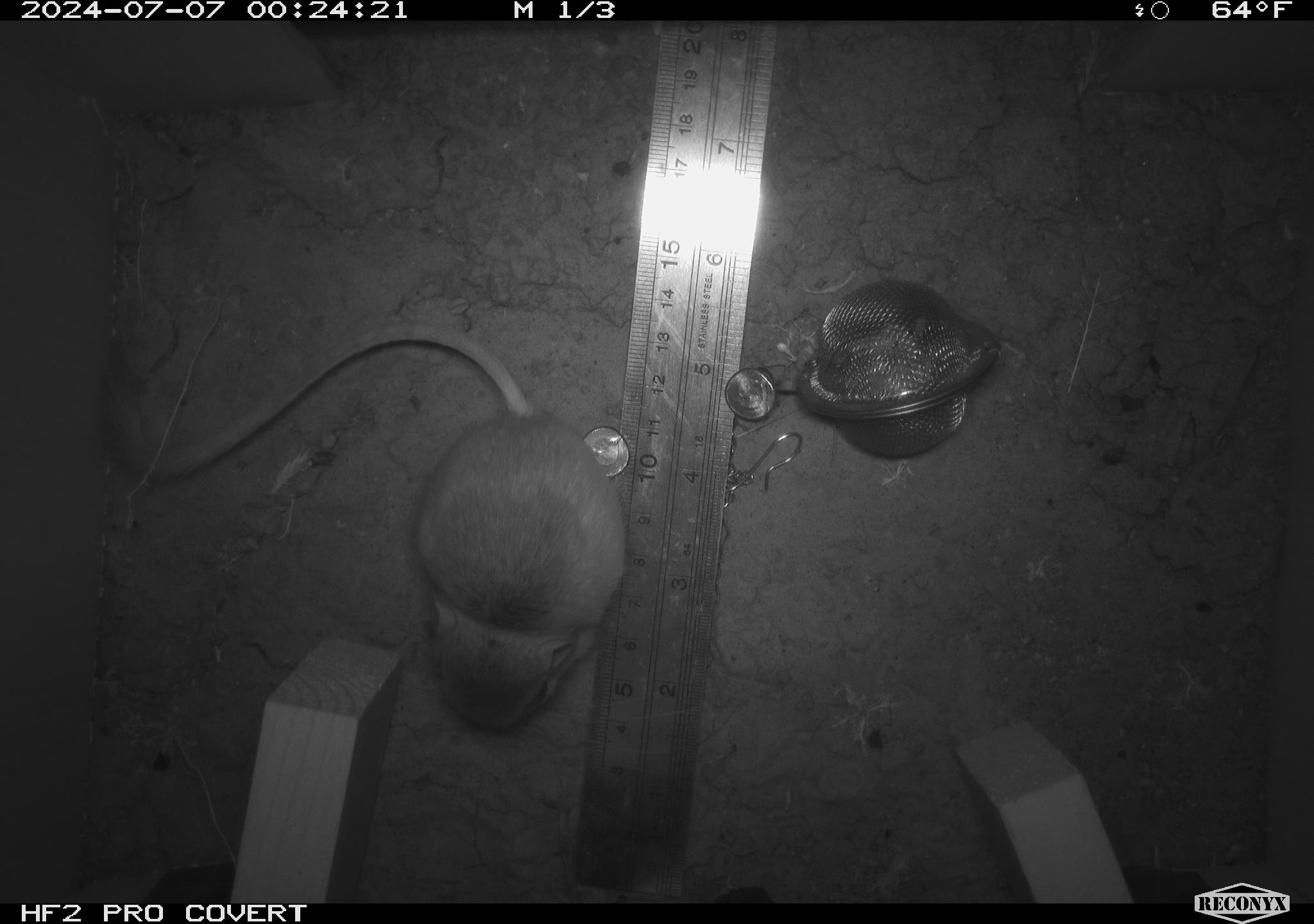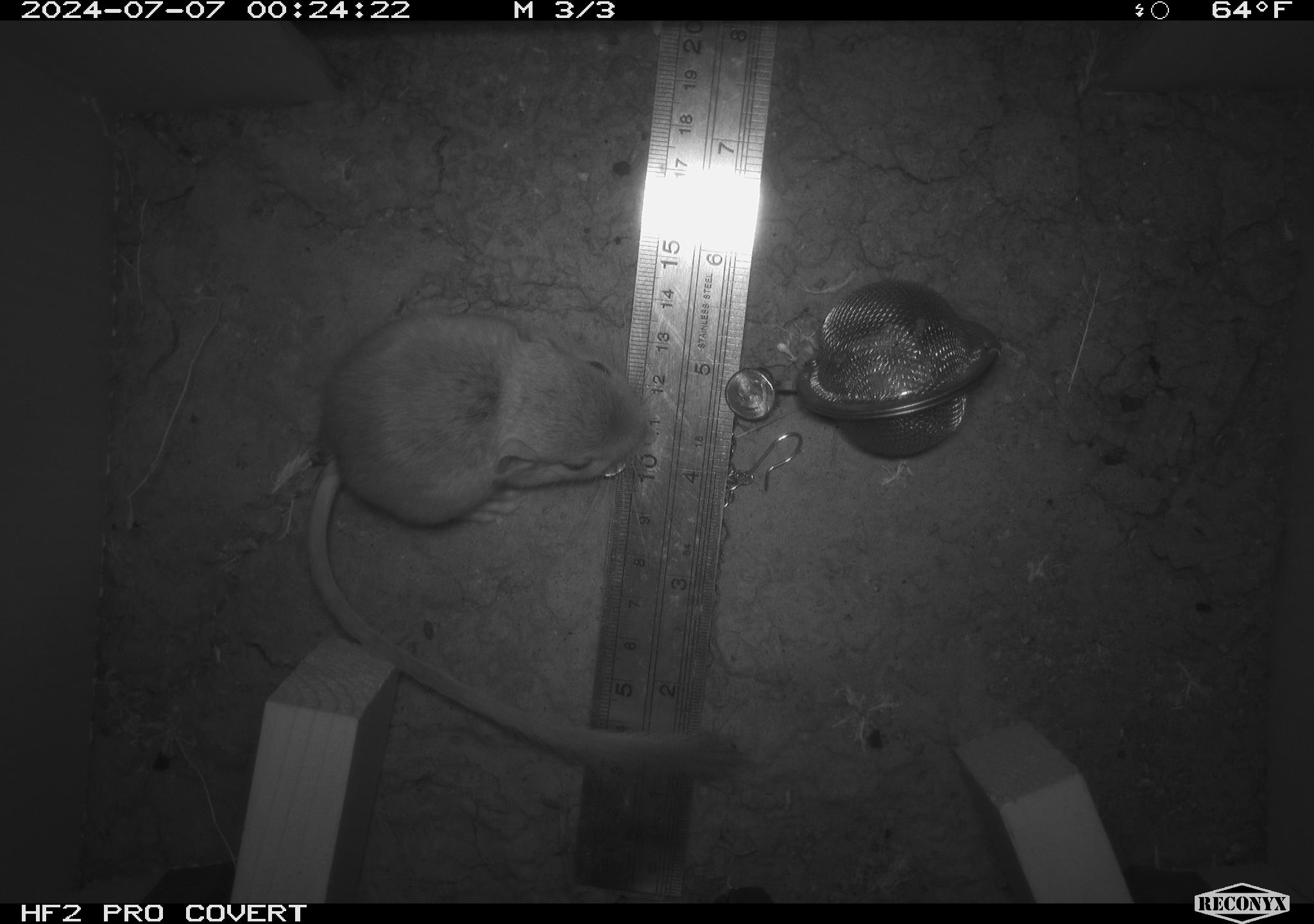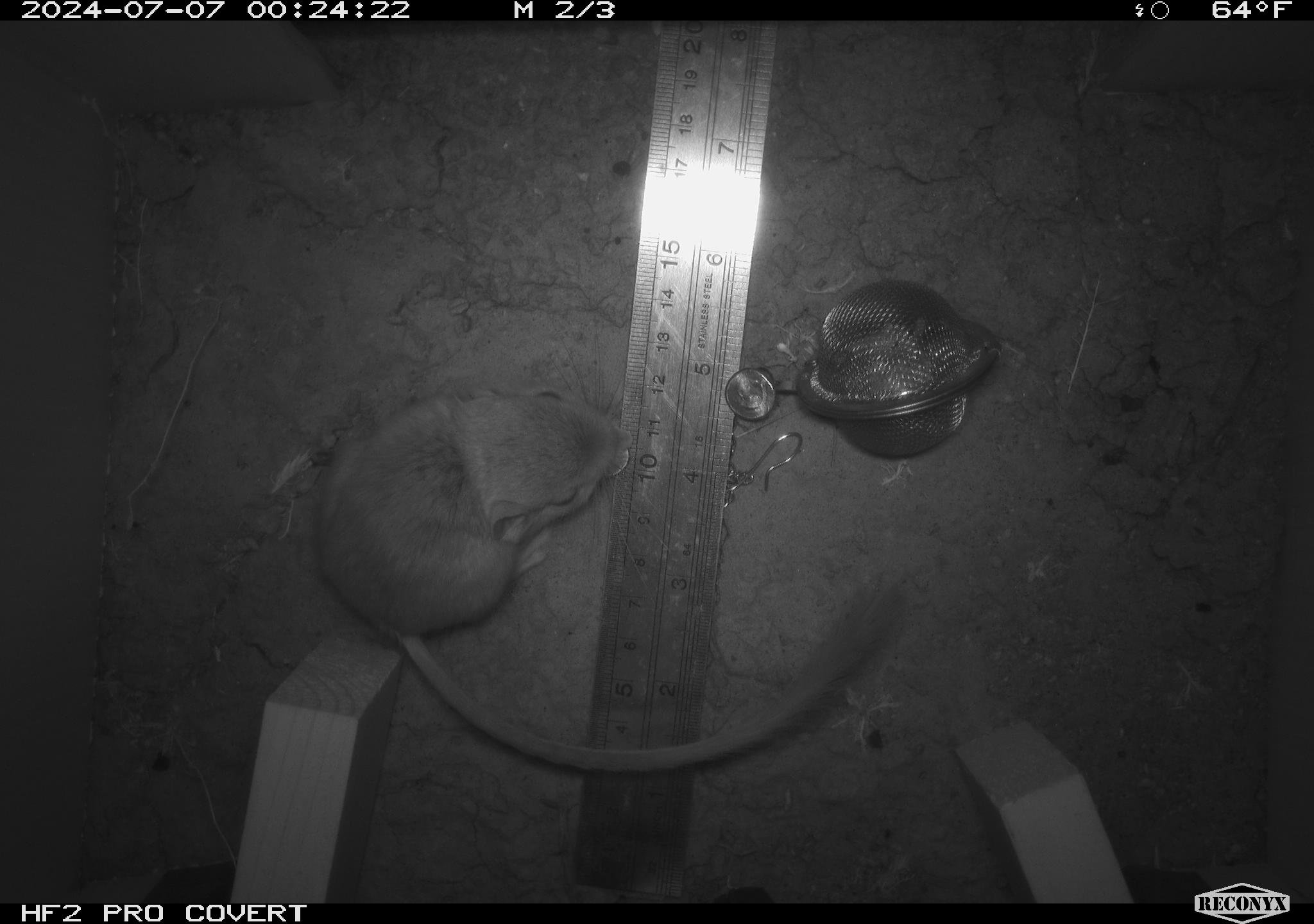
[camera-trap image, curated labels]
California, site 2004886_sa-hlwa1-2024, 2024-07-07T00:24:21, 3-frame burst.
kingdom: Animalia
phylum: Chordata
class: Mammalia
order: Rodentia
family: Heteromyidae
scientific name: Heteromyidae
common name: kangaroo rats and pocket mice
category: heteromyidae family